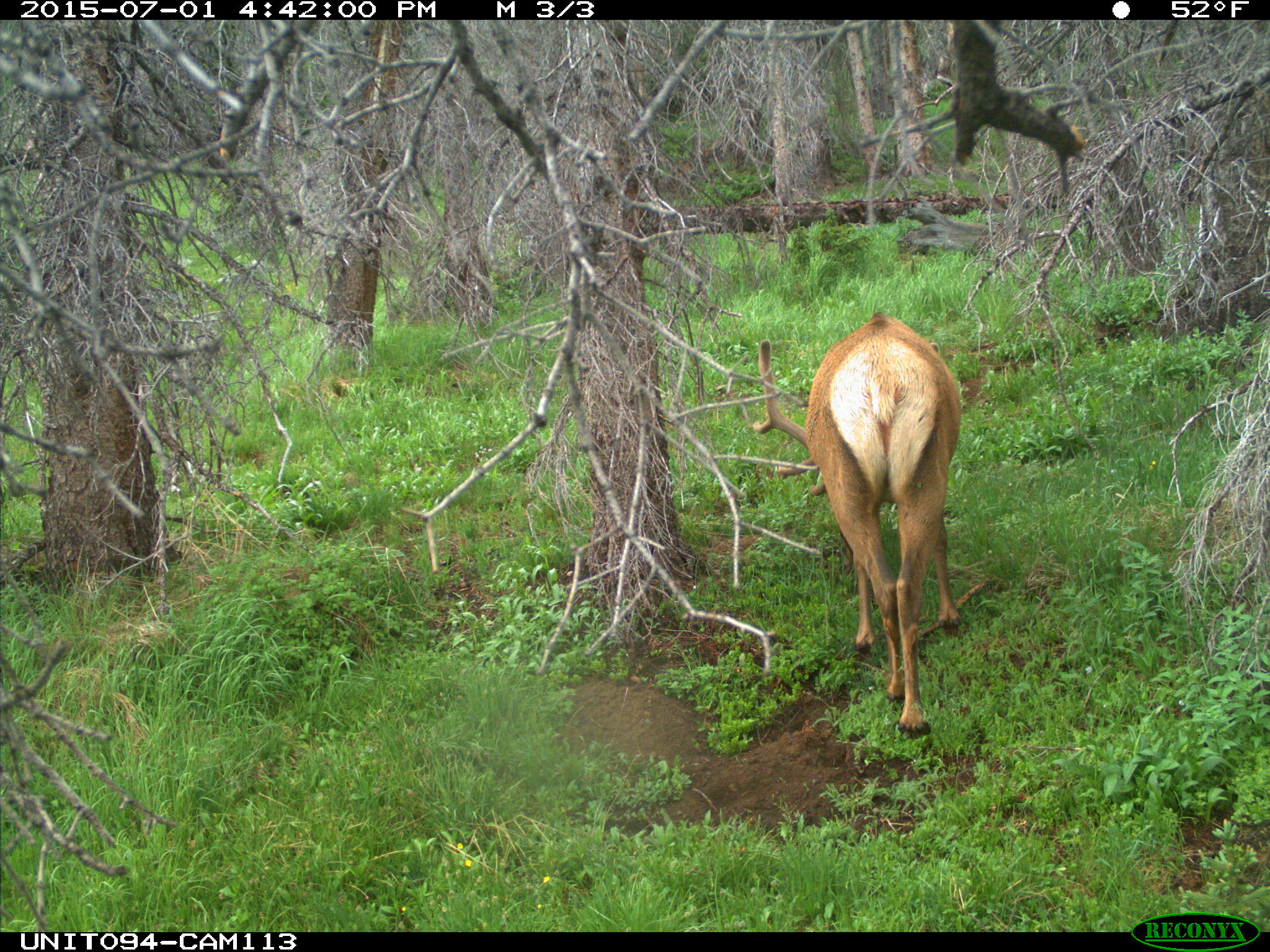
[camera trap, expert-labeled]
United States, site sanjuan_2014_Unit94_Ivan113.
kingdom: Animalia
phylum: Chordata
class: Mammalia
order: Artiodactyla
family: Cervidae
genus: Cervus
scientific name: Cervus elaphus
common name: red deer